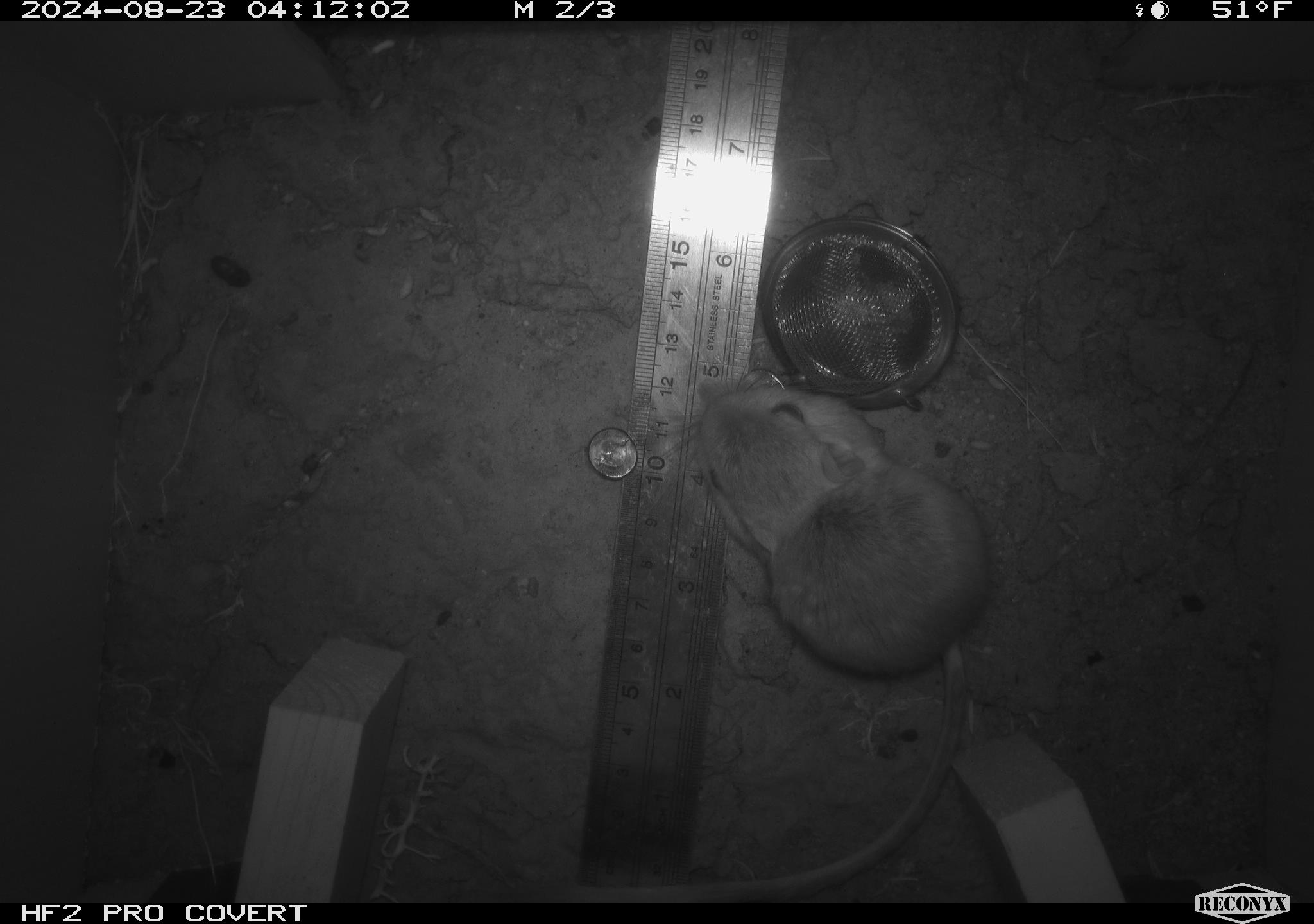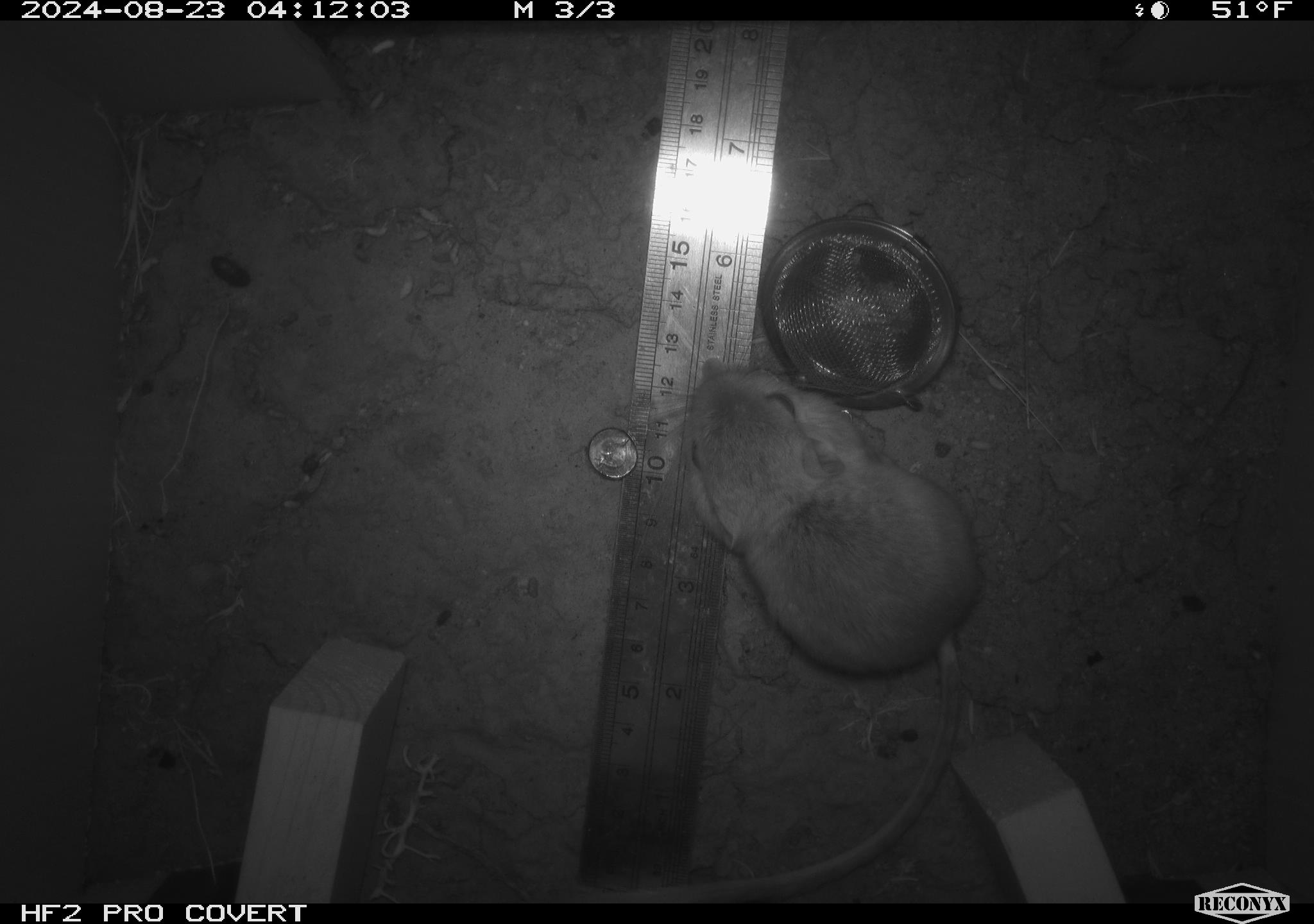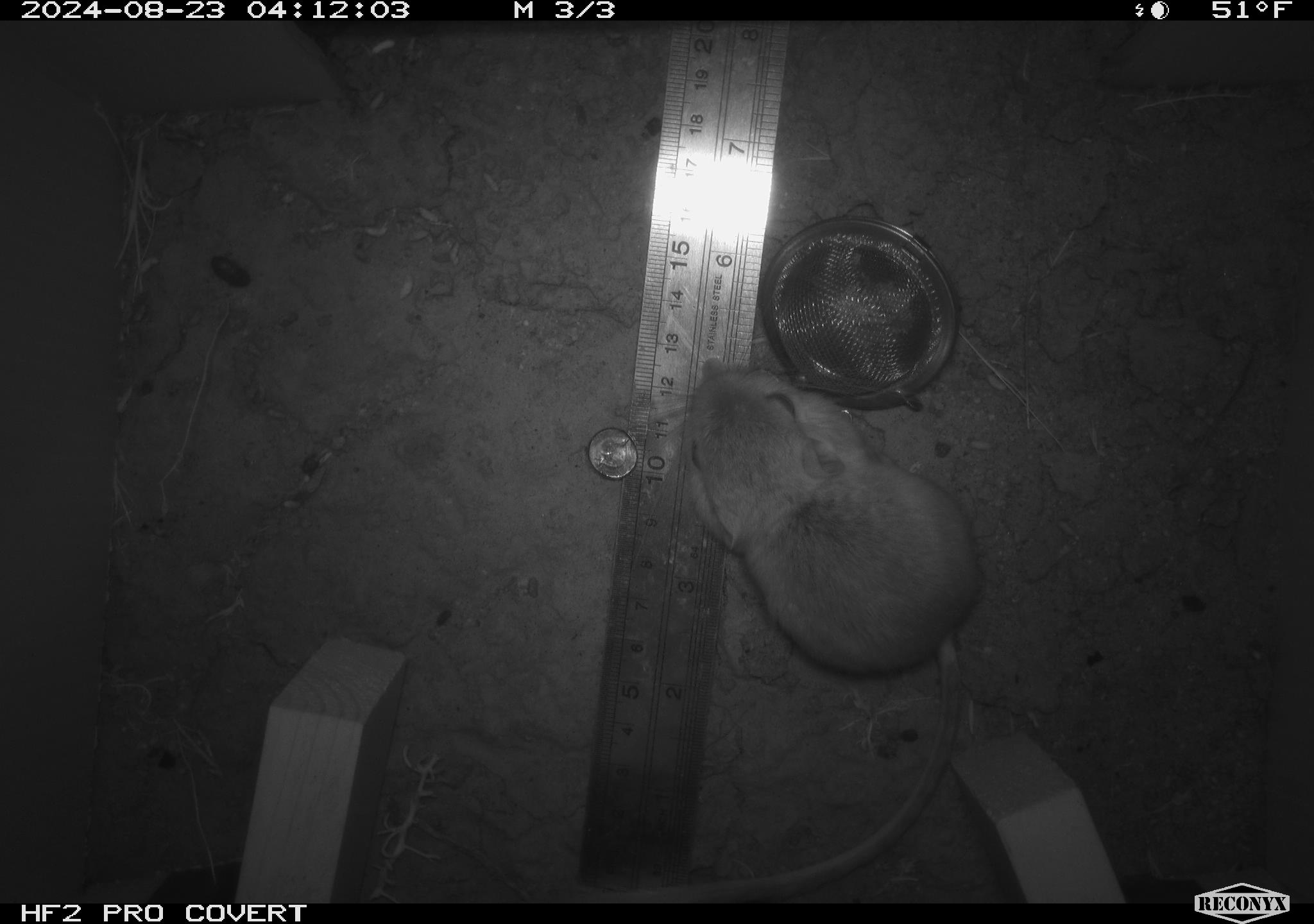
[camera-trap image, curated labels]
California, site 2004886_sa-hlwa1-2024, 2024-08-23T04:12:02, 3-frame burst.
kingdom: Animalia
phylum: Chordata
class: Mammalia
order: Rodentia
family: Heteromyidae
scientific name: Heteromyidae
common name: kangaroo rats and pocket mice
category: heteromyidae family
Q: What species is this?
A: Heteromyidae family (kangaroo rats and pocket mice) (Heteromyidae).